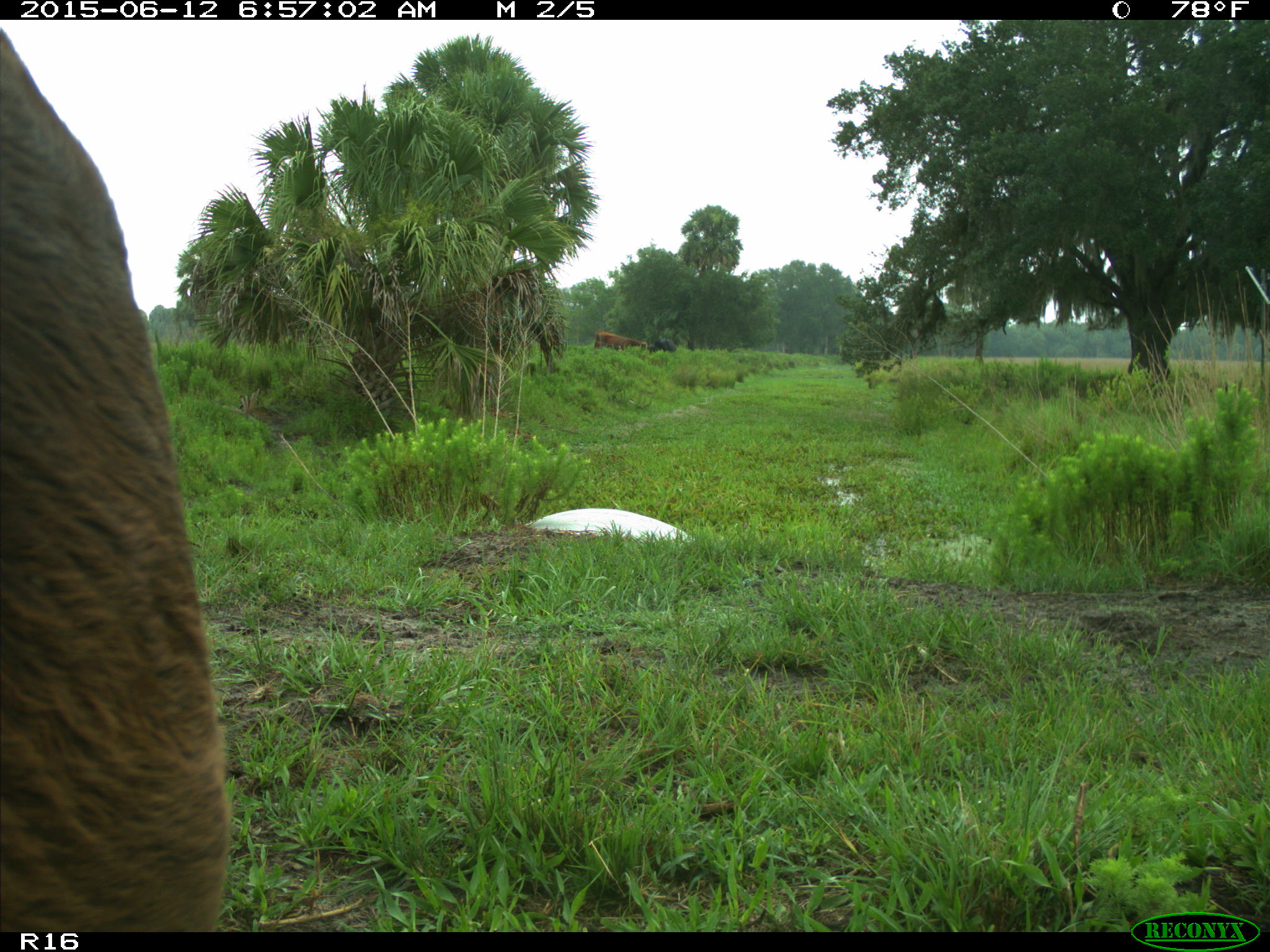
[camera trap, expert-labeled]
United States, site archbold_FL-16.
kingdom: Animalia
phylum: Chordata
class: Mammalia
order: Artiodactyla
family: Bovidae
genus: Bos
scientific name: Bos taurus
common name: domestic cow